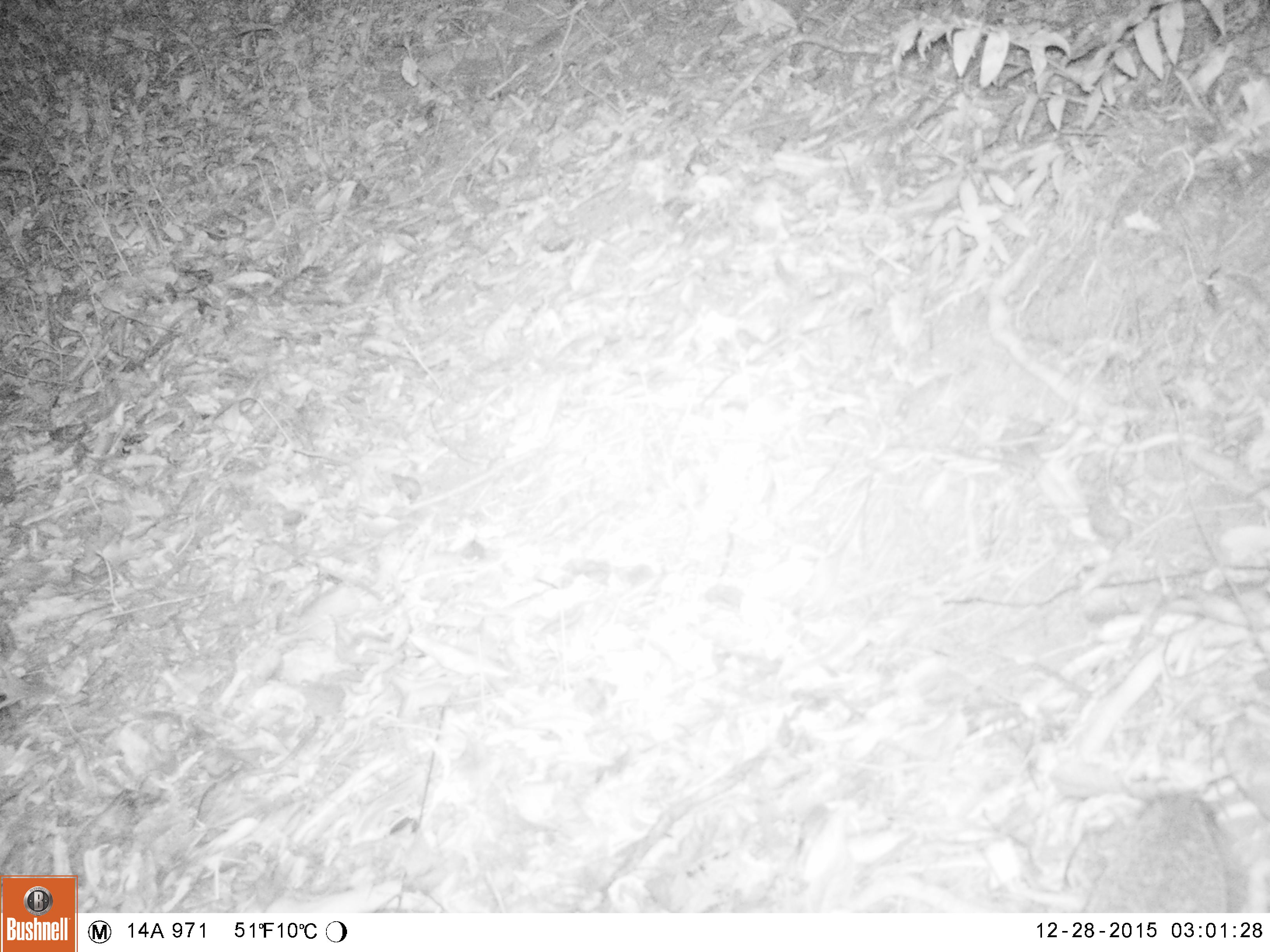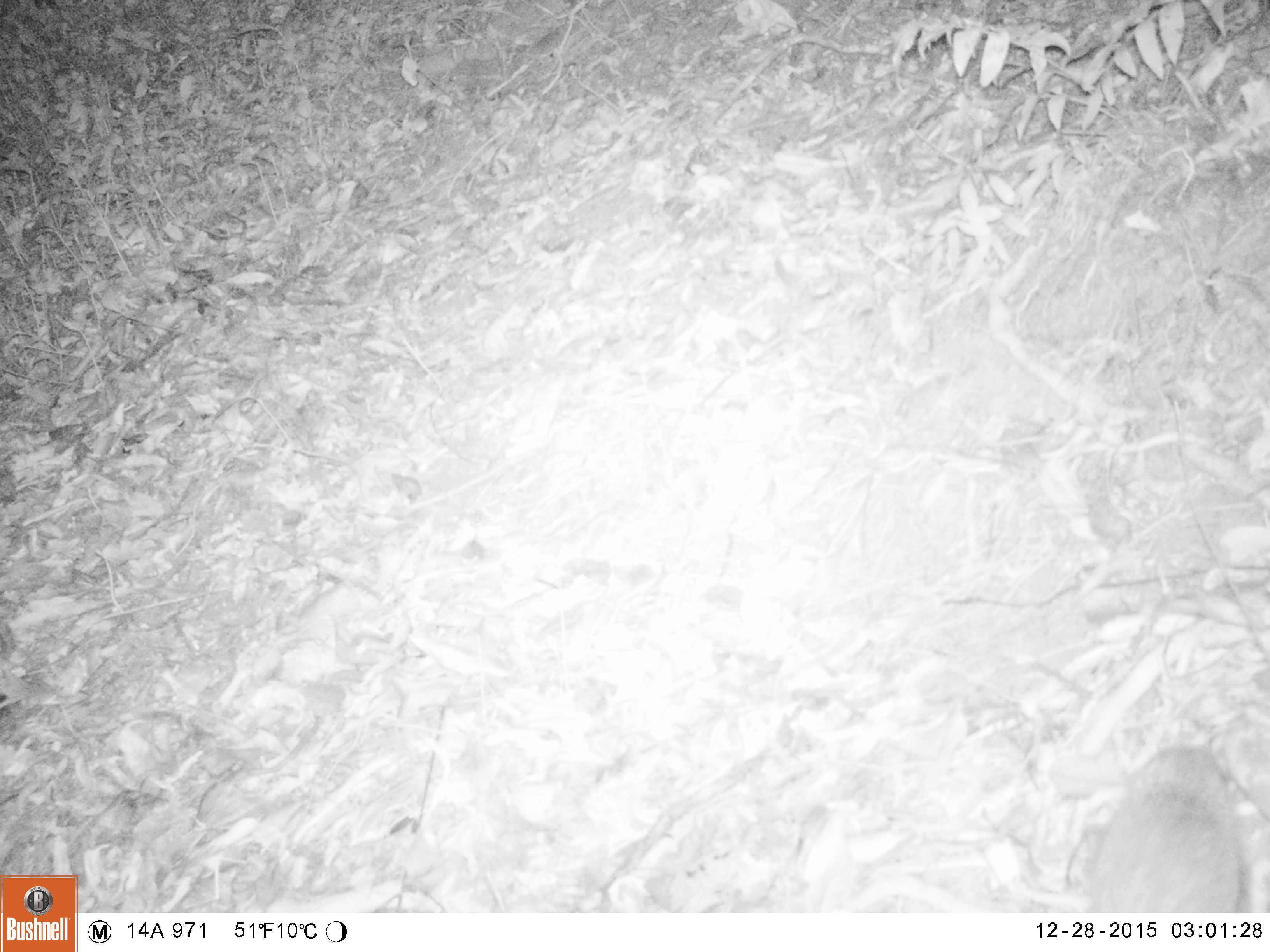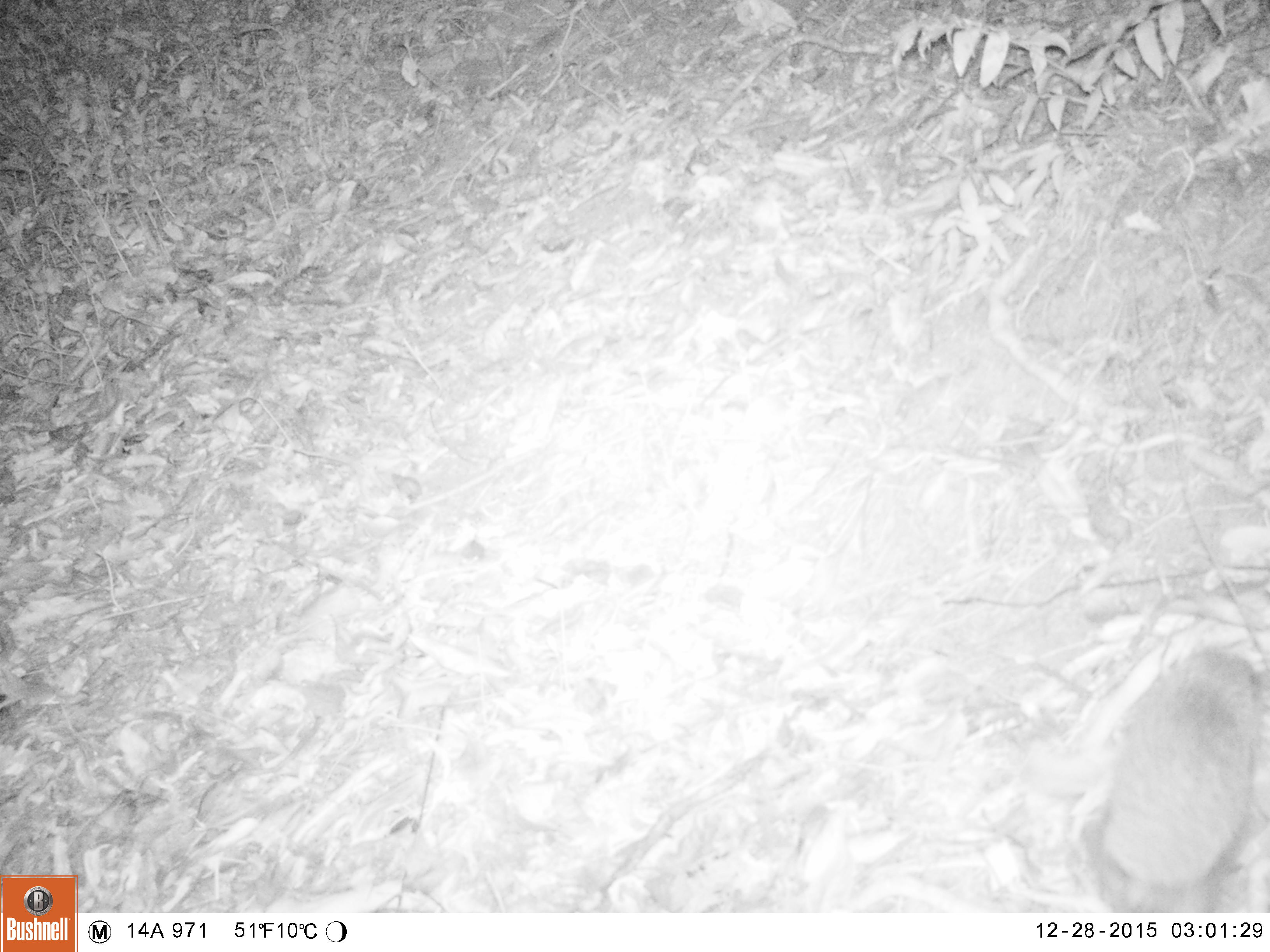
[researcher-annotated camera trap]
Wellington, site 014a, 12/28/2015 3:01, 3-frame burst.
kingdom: Animalia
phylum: Chordata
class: Mammalia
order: Eulipotyphla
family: Erinaceidae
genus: Erinaceus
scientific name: Erinaceus europaeus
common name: hedgehog